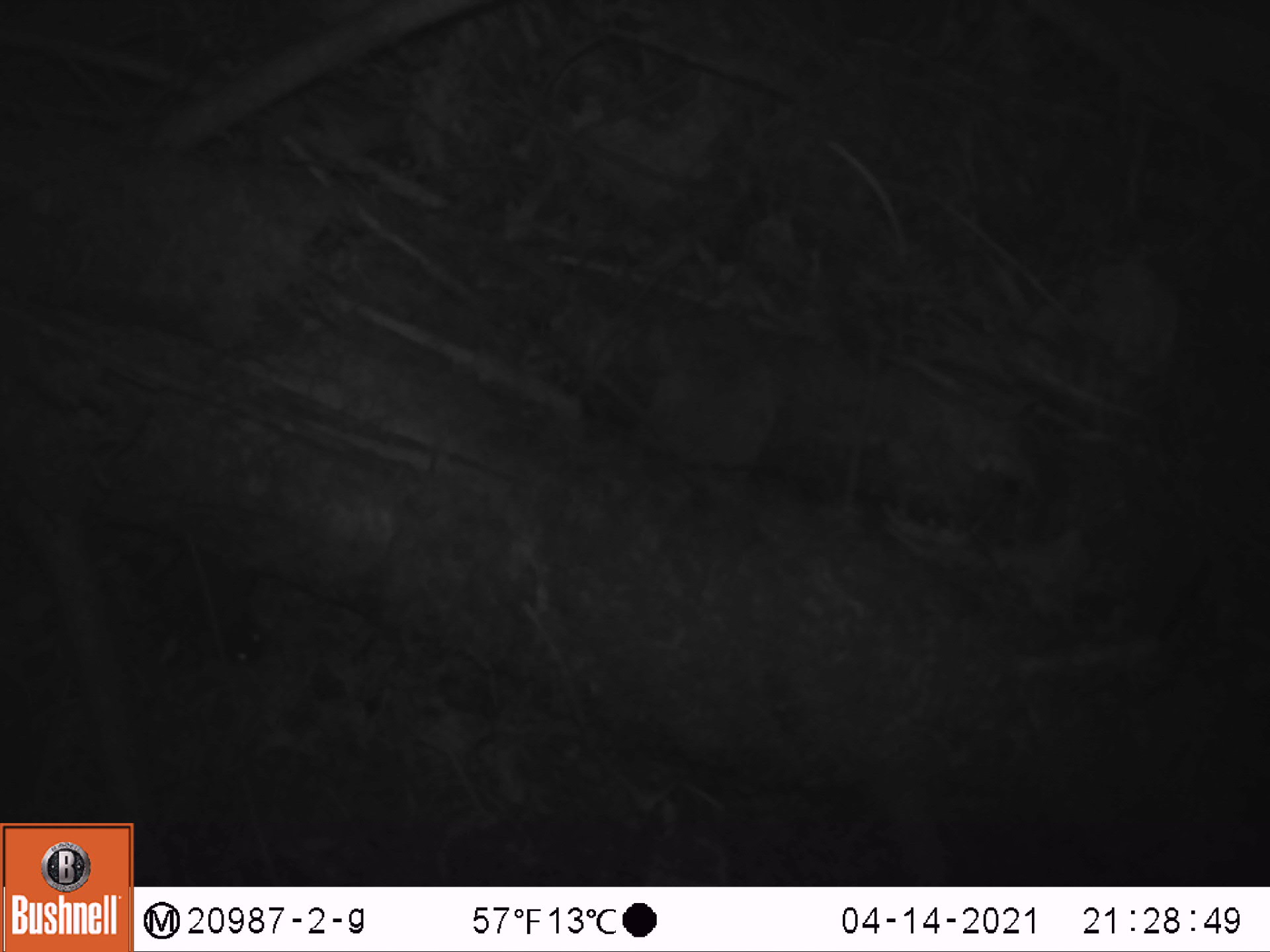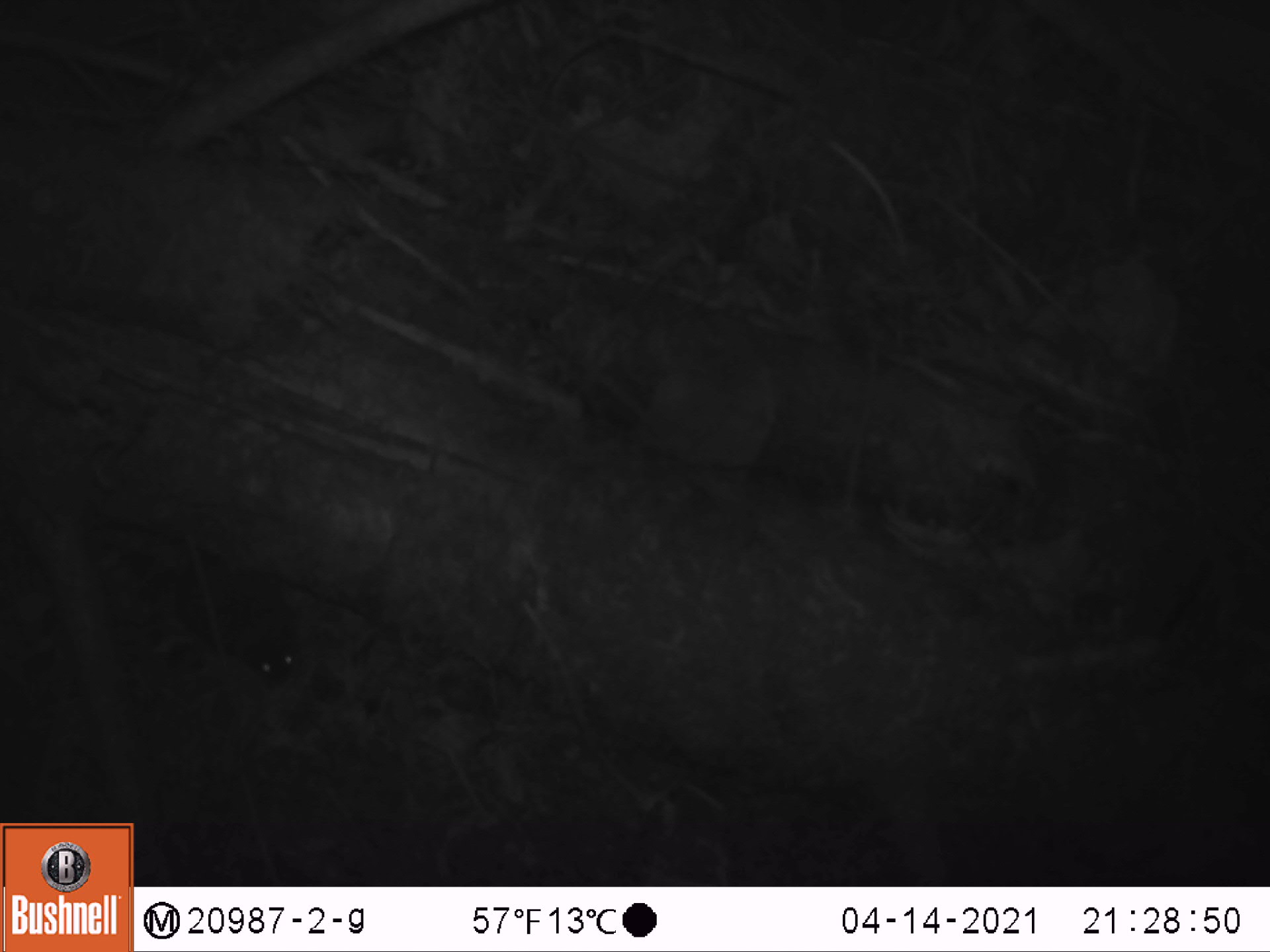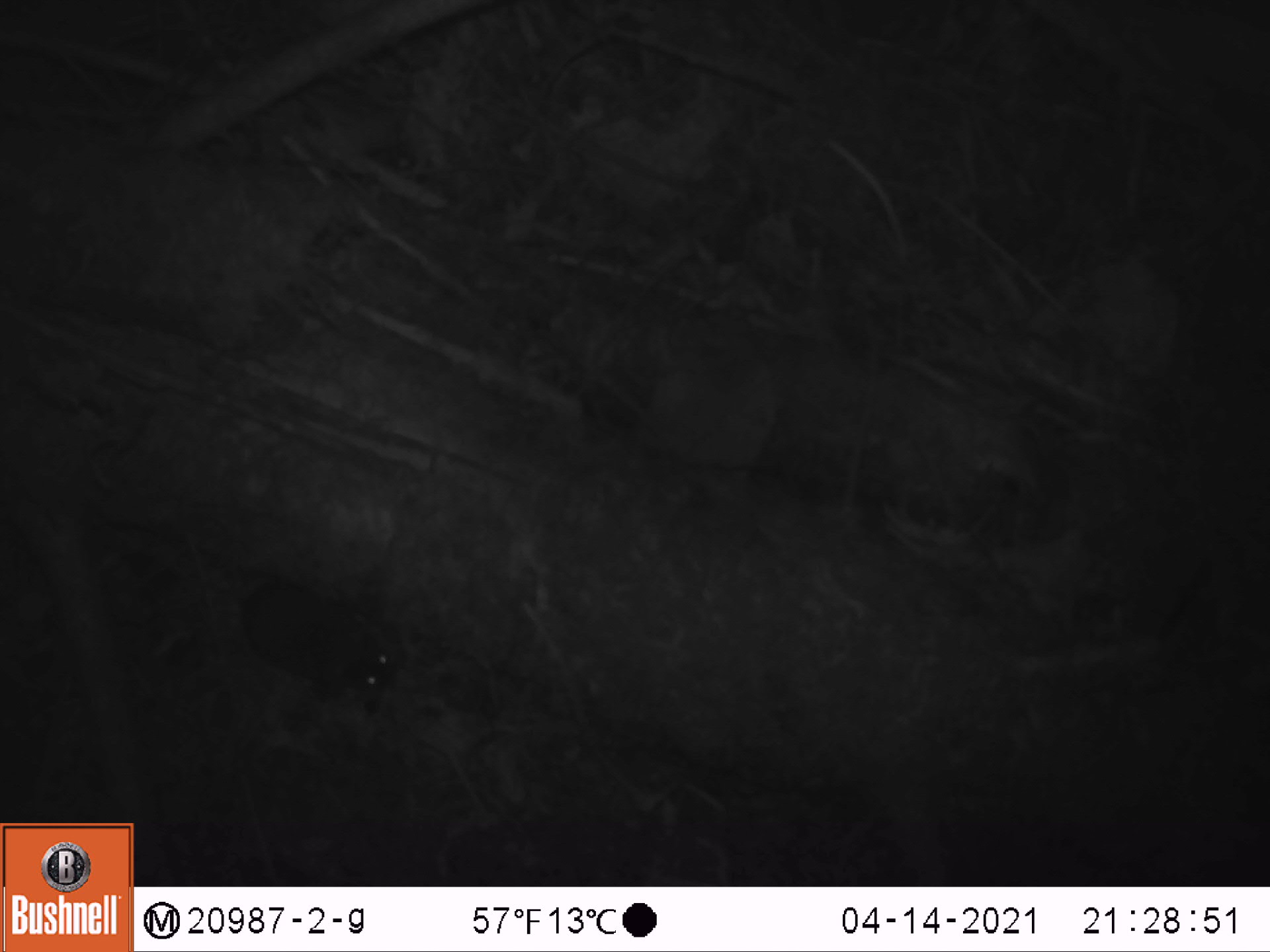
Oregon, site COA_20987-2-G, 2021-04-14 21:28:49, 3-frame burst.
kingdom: Animalia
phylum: Chordata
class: Mammalia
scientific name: Mammalia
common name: small mammal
Small mammal (Mammalia).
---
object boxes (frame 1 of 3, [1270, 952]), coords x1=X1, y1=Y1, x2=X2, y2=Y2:
small mammal: x1=86, y1=508, x2=283, y2=678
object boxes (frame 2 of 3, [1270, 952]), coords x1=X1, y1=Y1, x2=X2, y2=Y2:
small mammal: x1=122, y1=533, x2=316, y2=693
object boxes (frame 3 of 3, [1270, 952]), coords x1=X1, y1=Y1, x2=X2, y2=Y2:
small mammal: x1=234, y1=568, x2=411, y2=710